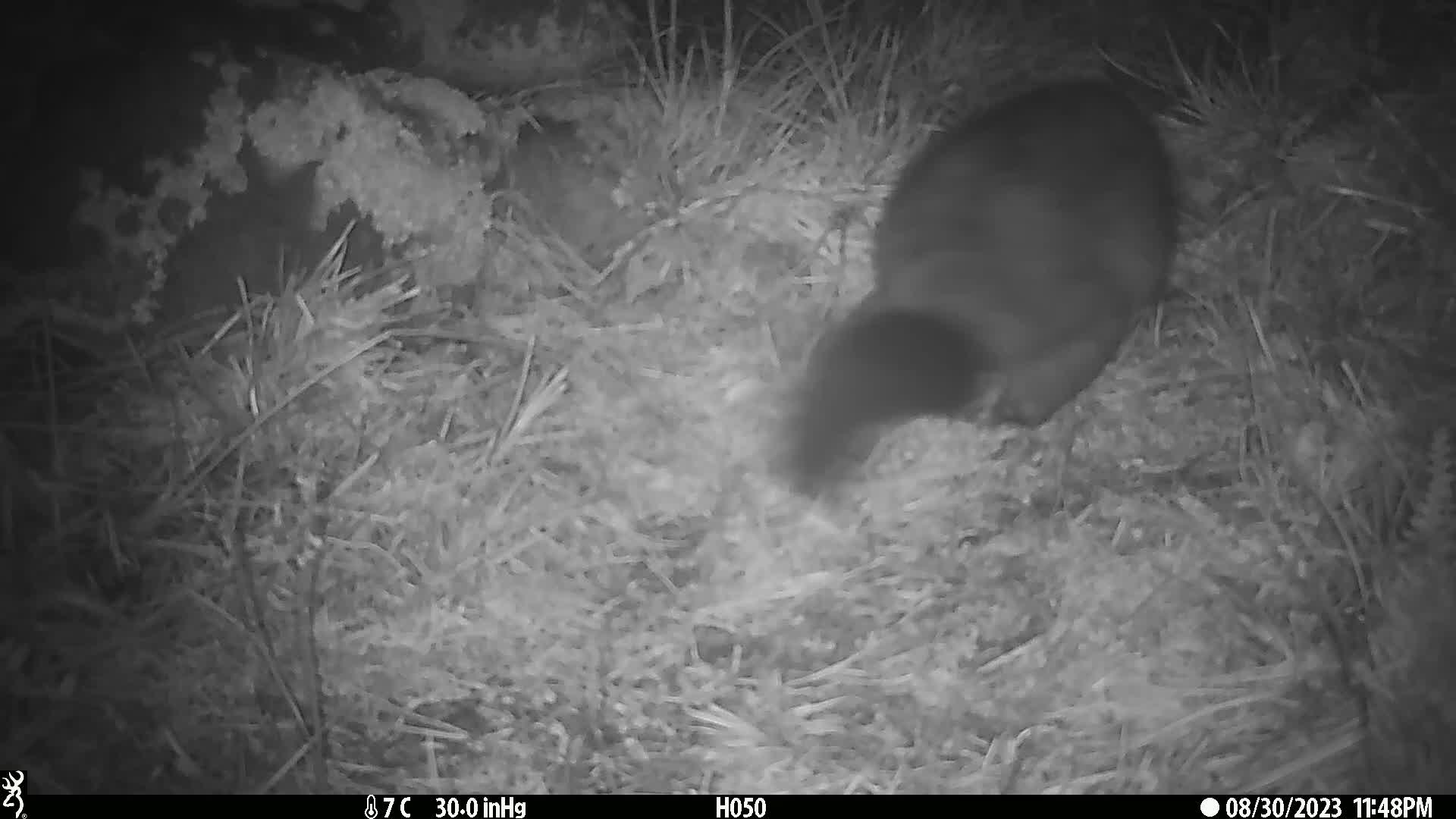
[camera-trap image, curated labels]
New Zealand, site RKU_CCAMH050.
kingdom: Animalia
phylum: Chordata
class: Mammalia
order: Diprotodontia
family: Phalangeridae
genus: Trichosurus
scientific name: Trichosurus vulpecula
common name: common brushtail possum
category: possum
Possum (common brushtail possum) (Trichosurus vulpecula).